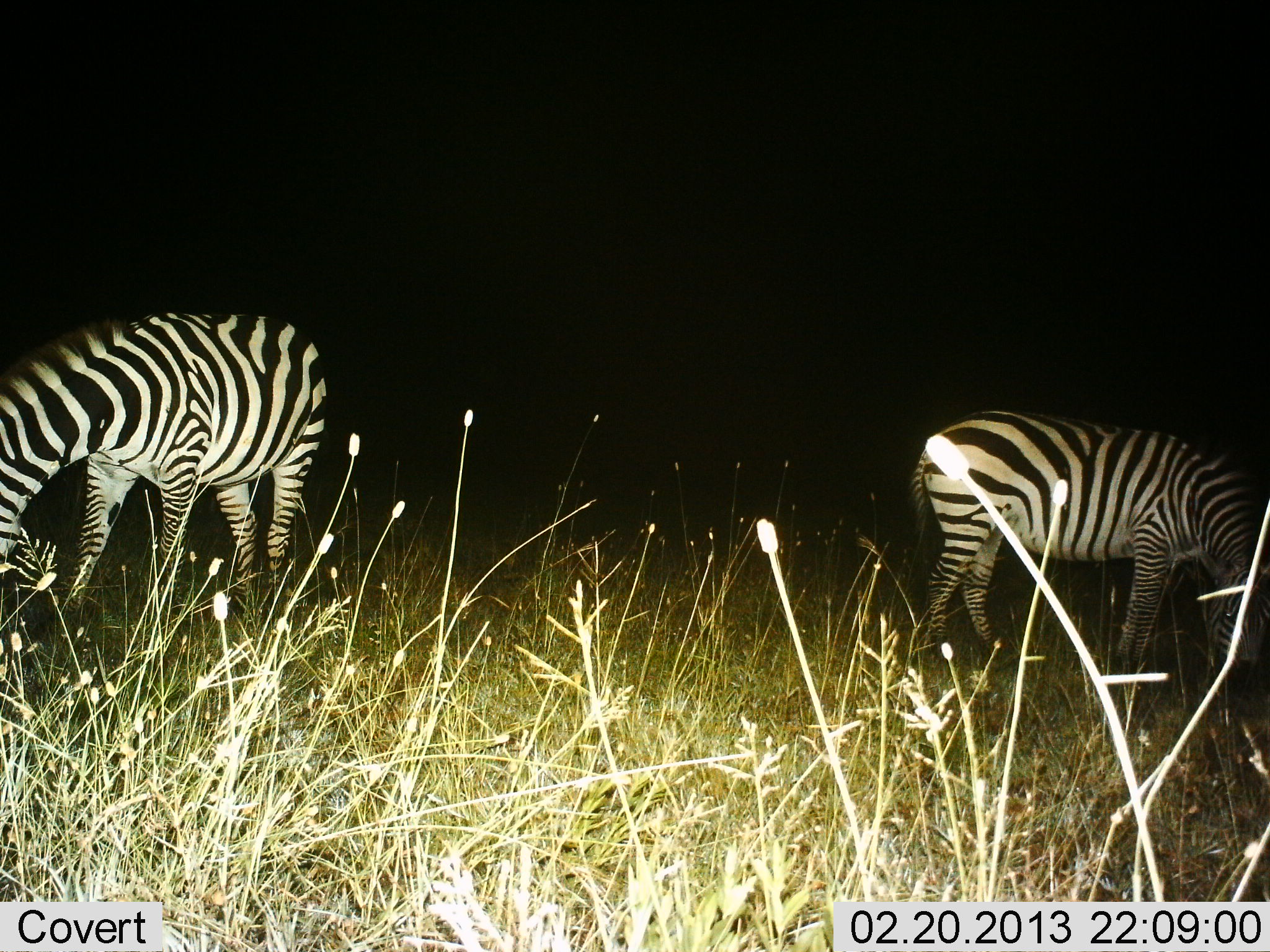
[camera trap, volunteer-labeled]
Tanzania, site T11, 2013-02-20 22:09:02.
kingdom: Animalia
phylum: Chordata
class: Mammalia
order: Perissodactyla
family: Equidae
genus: Equus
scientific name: Equus quagga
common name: plains zebra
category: zebra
Zebra (plains zebra) (Equus quagga), count 2. Behavior (volunteer vote fractions): standing 28%, resting 0%, moving 2%, interacting 0%. Young present (vote fraction): 2%. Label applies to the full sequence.